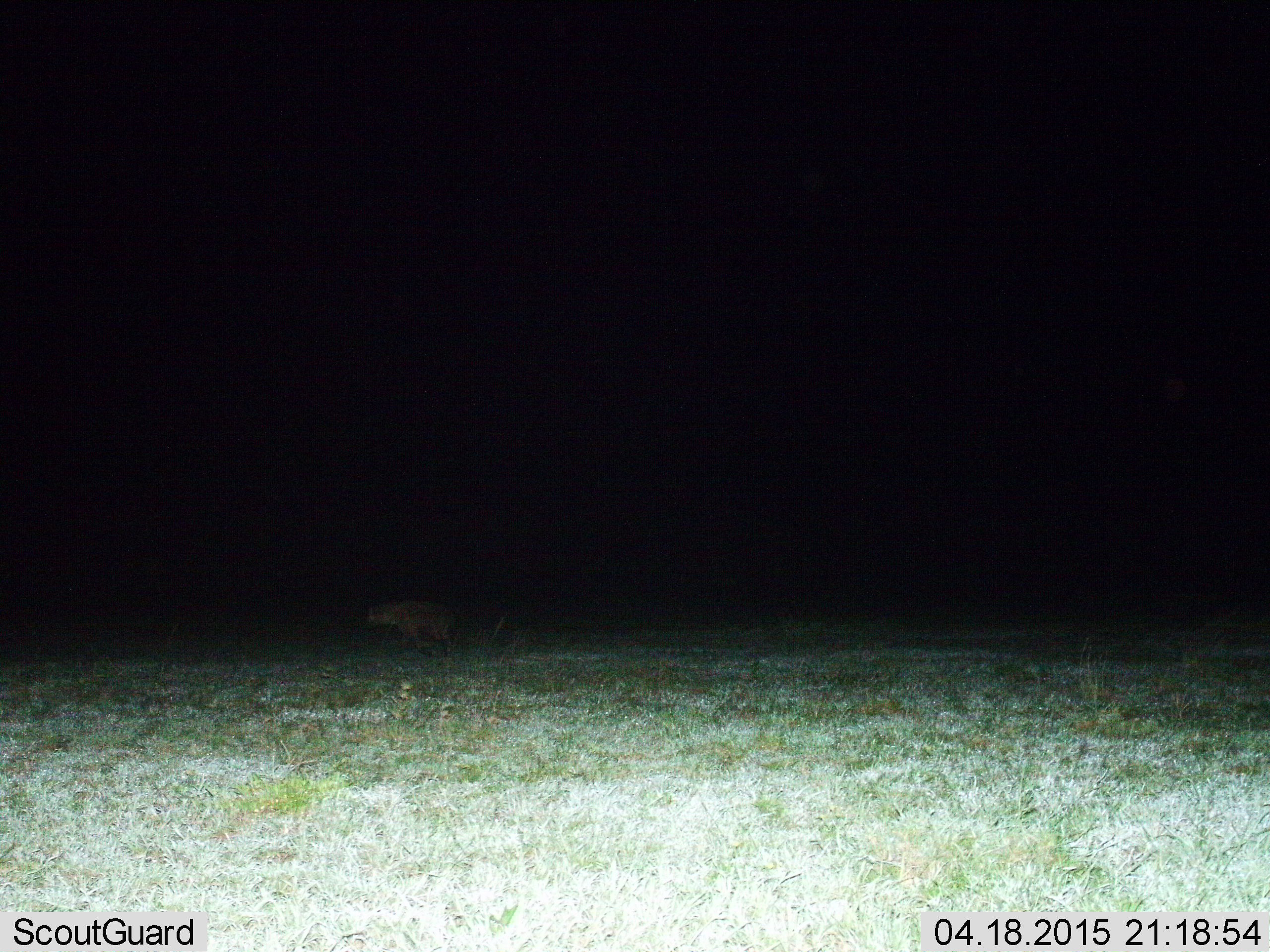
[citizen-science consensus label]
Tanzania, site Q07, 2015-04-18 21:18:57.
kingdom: Animalia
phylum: Chordata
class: Mammalia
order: Carnivora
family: Hyaenidae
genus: Crocuta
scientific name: Crocuta crocuta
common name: spotted hyena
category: hyenaspotted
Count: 1.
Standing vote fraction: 0%.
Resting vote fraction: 0%.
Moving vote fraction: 100%.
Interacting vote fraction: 0%.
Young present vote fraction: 0%.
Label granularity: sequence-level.